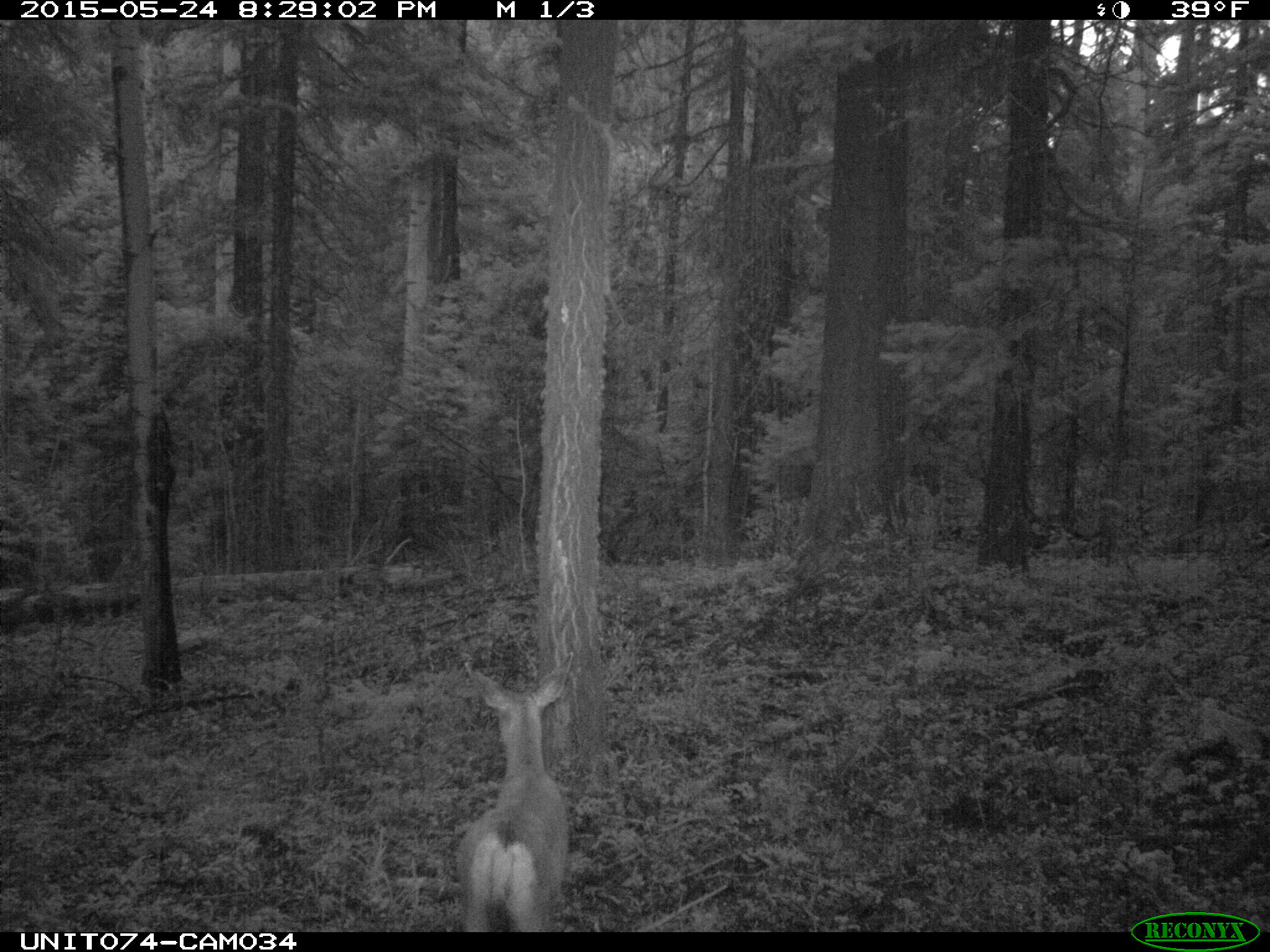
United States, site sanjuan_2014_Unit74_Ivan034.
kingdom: Animalia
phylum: Chordata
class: Mammalia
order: Artiodactyla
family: Cervidae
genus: Odocoileus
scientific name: Odocoileus hemionus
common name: mule deer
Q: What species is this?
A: Odocoileus hemionus (mule deer).